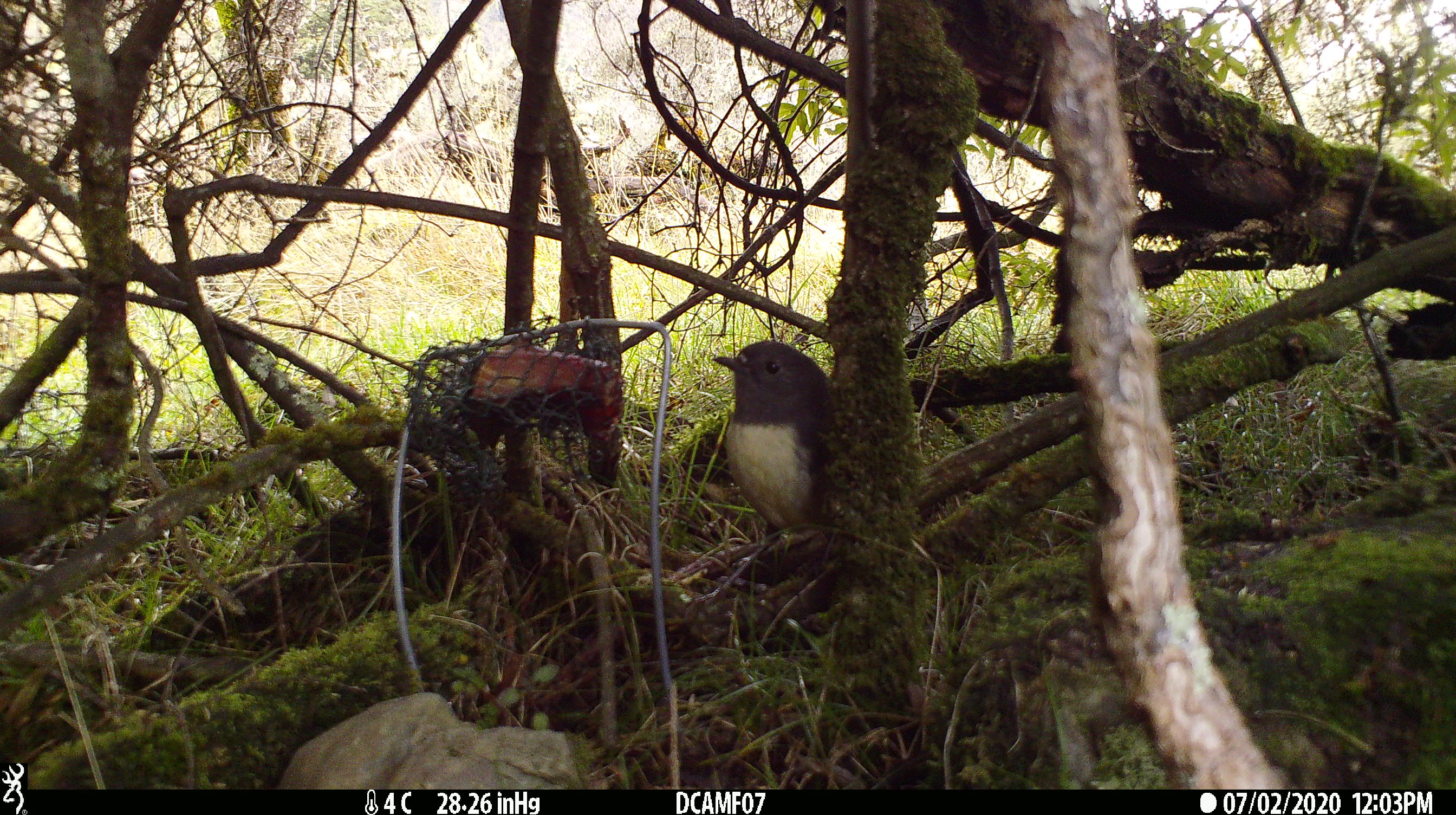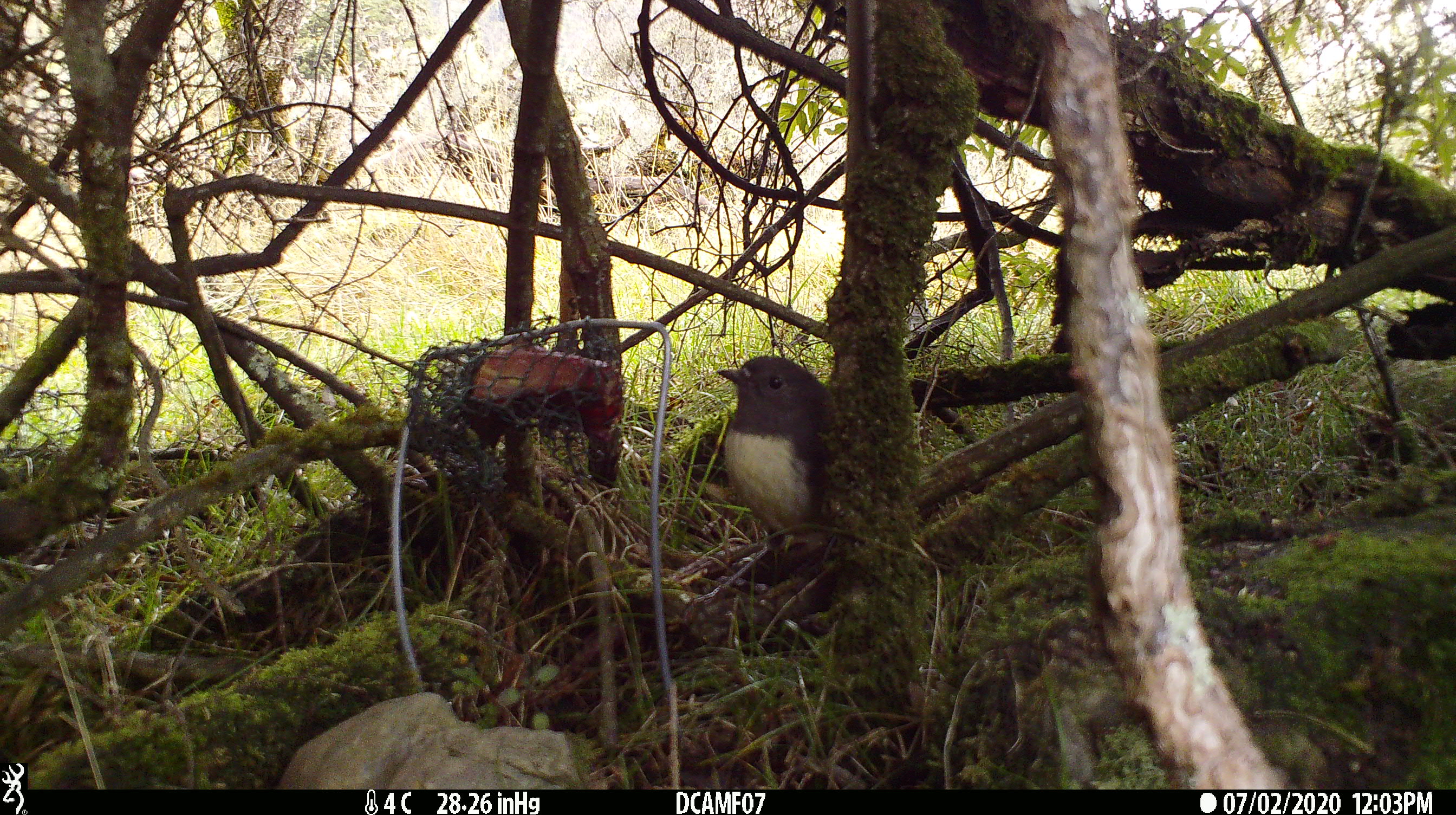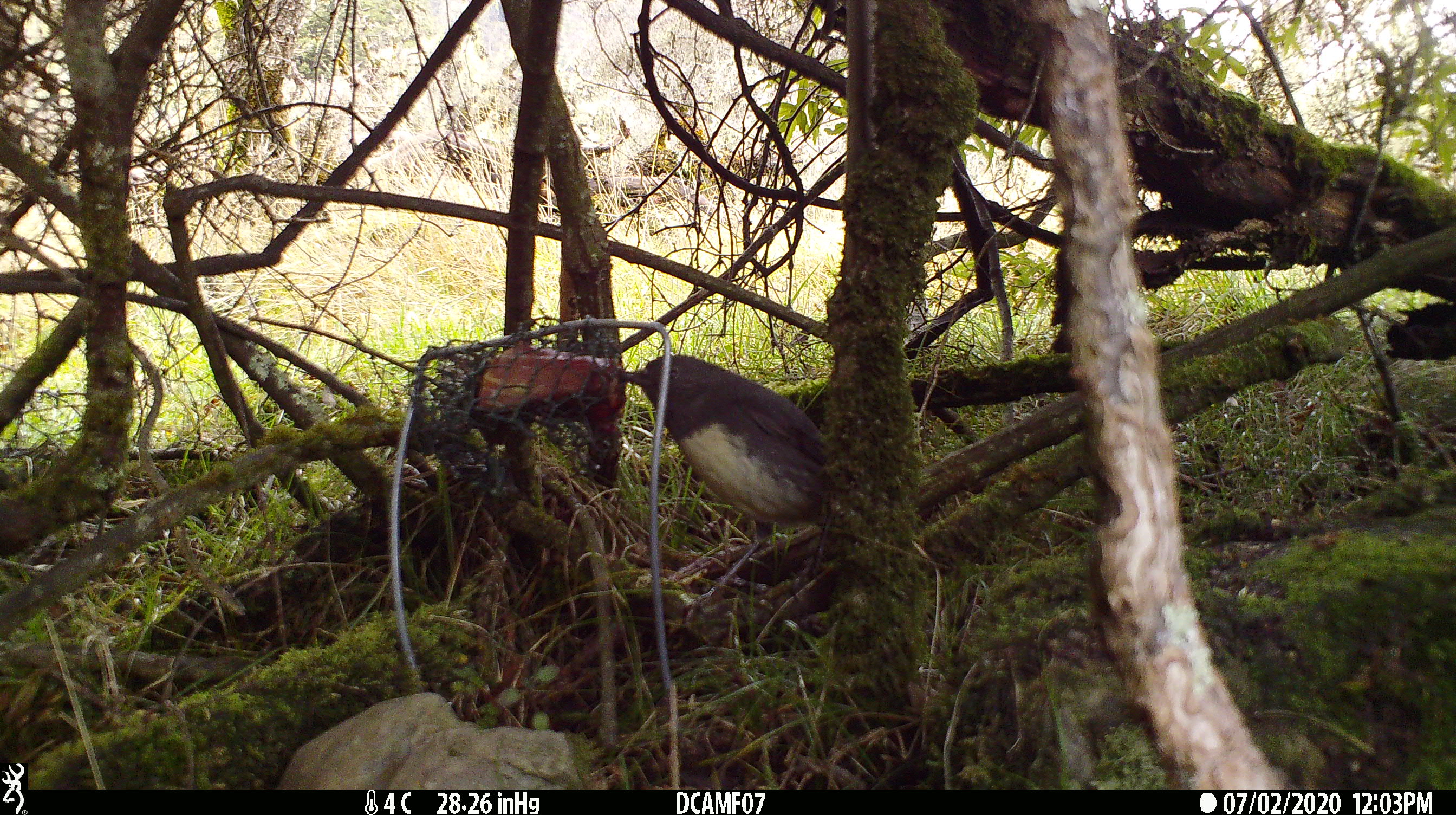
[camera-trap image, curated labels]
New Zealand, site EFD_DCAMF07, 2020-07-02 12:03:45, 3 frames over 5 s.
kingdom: Animalia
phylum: Chordata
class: Aves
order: Passeriformes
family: Petroicidae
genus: Petroica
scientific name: Petroica australis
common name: new zealand robin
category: robin